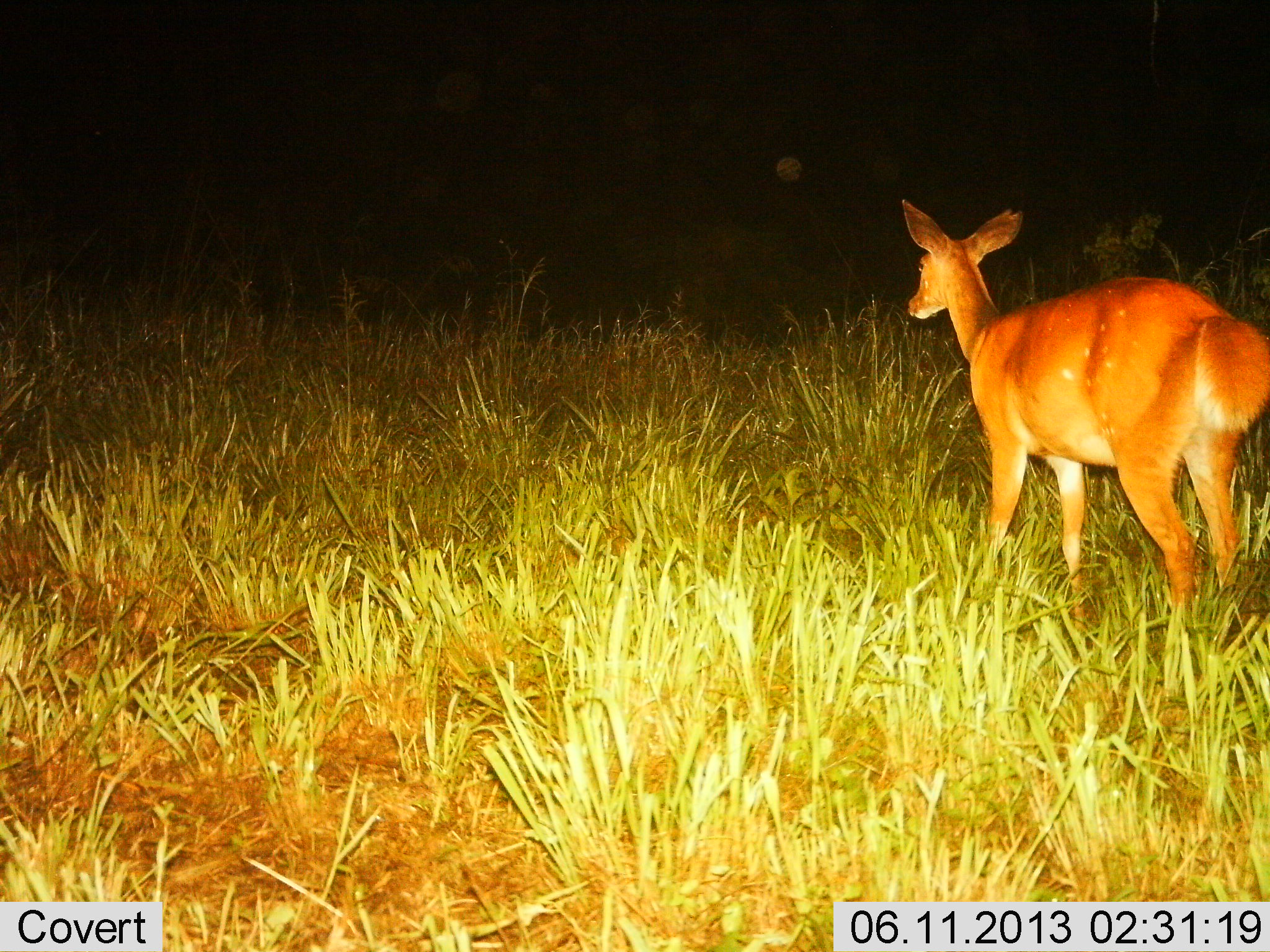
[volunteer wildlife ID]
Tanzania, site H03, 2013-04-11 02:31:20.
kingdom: Animalia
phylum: Chordata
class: Mammalia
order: Artiodactyla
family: Bovidae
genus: Redunca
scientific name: Redunca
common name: reedbuck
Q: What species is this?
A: Reedbuck (Redunca).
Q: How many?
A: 1.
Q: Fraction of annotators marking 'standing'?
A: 96%.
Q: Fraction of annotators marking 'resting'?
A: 0%.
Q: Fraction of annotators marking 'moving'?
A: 4%.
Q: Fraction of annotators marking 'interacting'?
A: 0%.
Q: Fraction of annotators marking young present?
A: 0%.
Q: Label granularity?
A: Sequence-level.